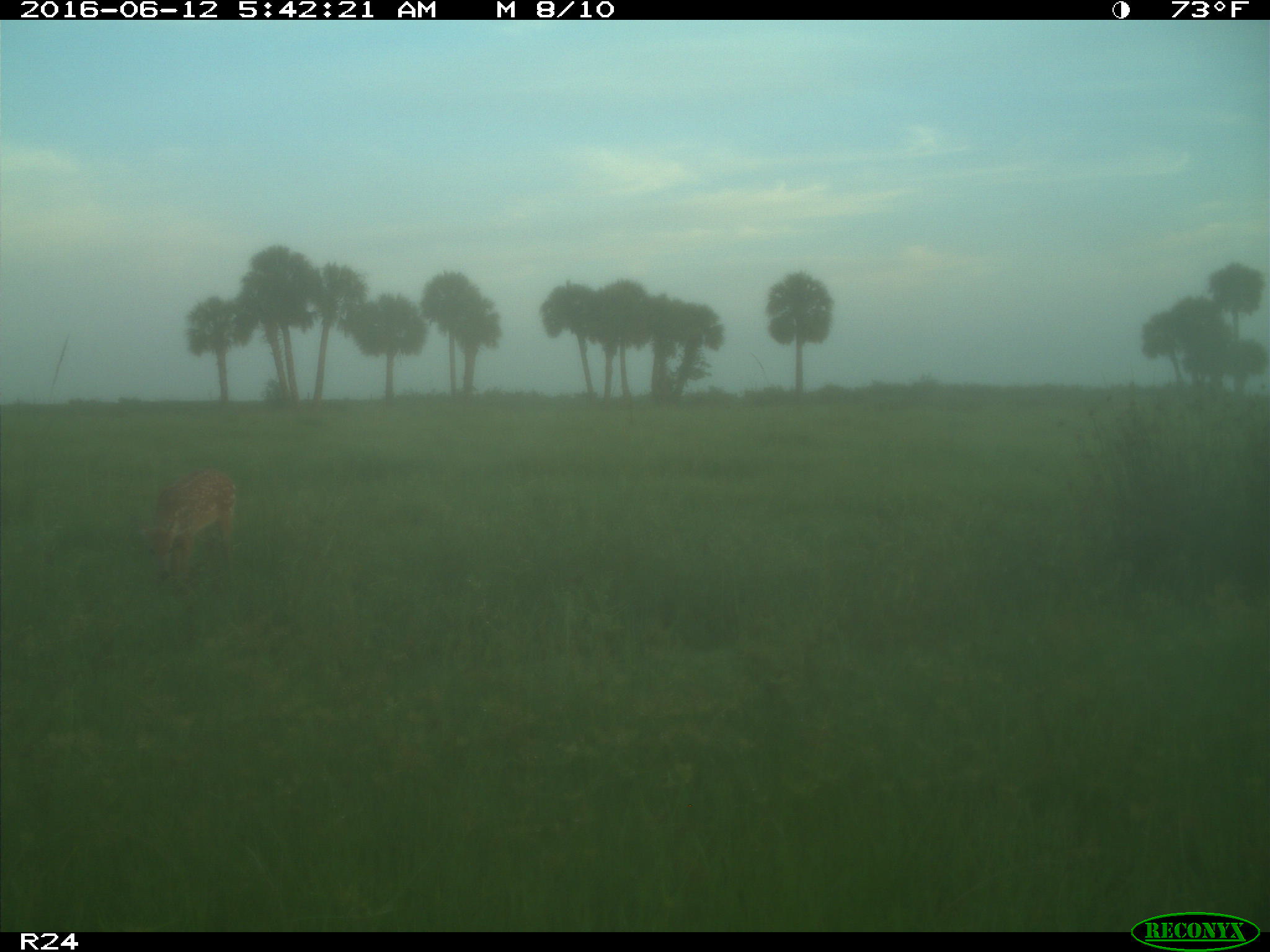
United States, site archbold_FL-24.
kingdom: Animalia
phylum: Chordata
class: Mammalia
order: Artiodactyla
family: Cervidae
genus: Odocoileus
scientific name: Odocoileus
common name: deer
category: unidentified deer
Unidentified deer (deer) (Odocoileus).